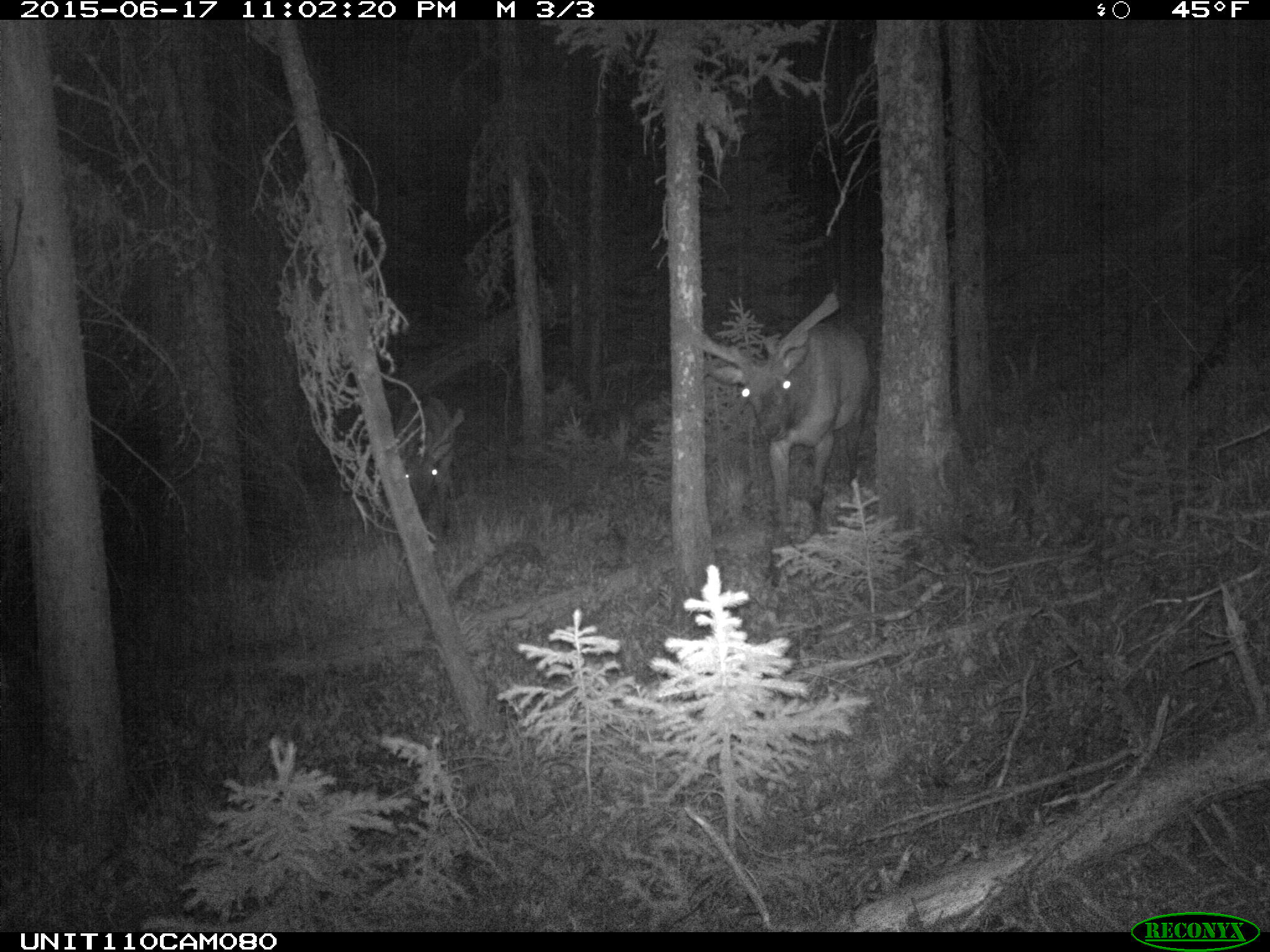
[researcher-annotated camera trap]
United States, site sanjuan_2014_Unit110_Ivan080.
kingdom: Animalia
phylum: Chordata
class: Mammalia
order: Artiodactyla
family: Cervidae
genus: Cervus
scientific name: Cervus elaphus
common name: red deer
Cervus elaphus (red deer).